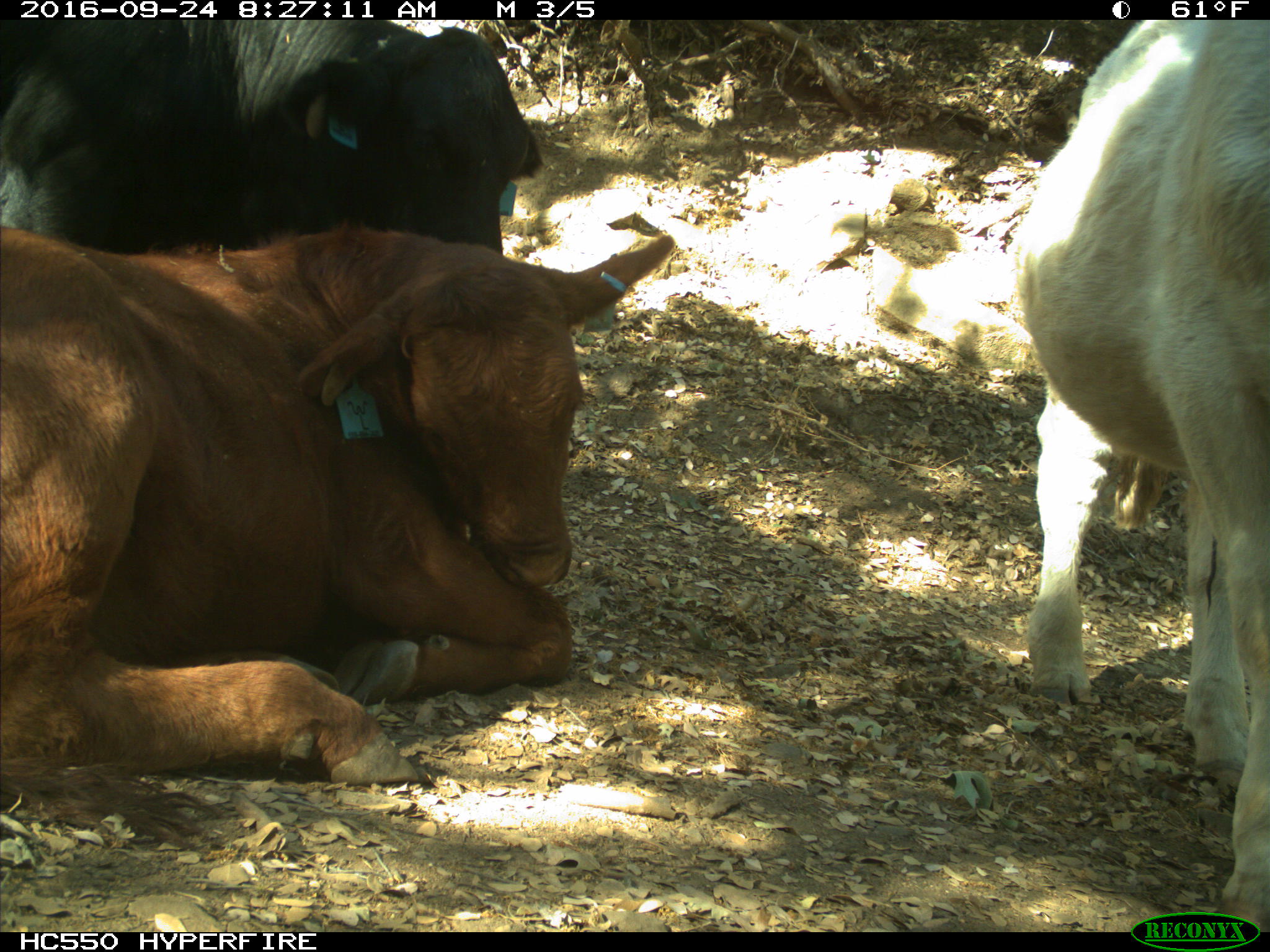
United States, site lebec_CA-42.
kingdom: Animalia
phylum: Chordata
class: Mammalia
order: Artiodactyla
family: Bovidae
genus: Bos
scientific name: Bos taurus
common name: domestic cow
Bos taurus (domestic cow).